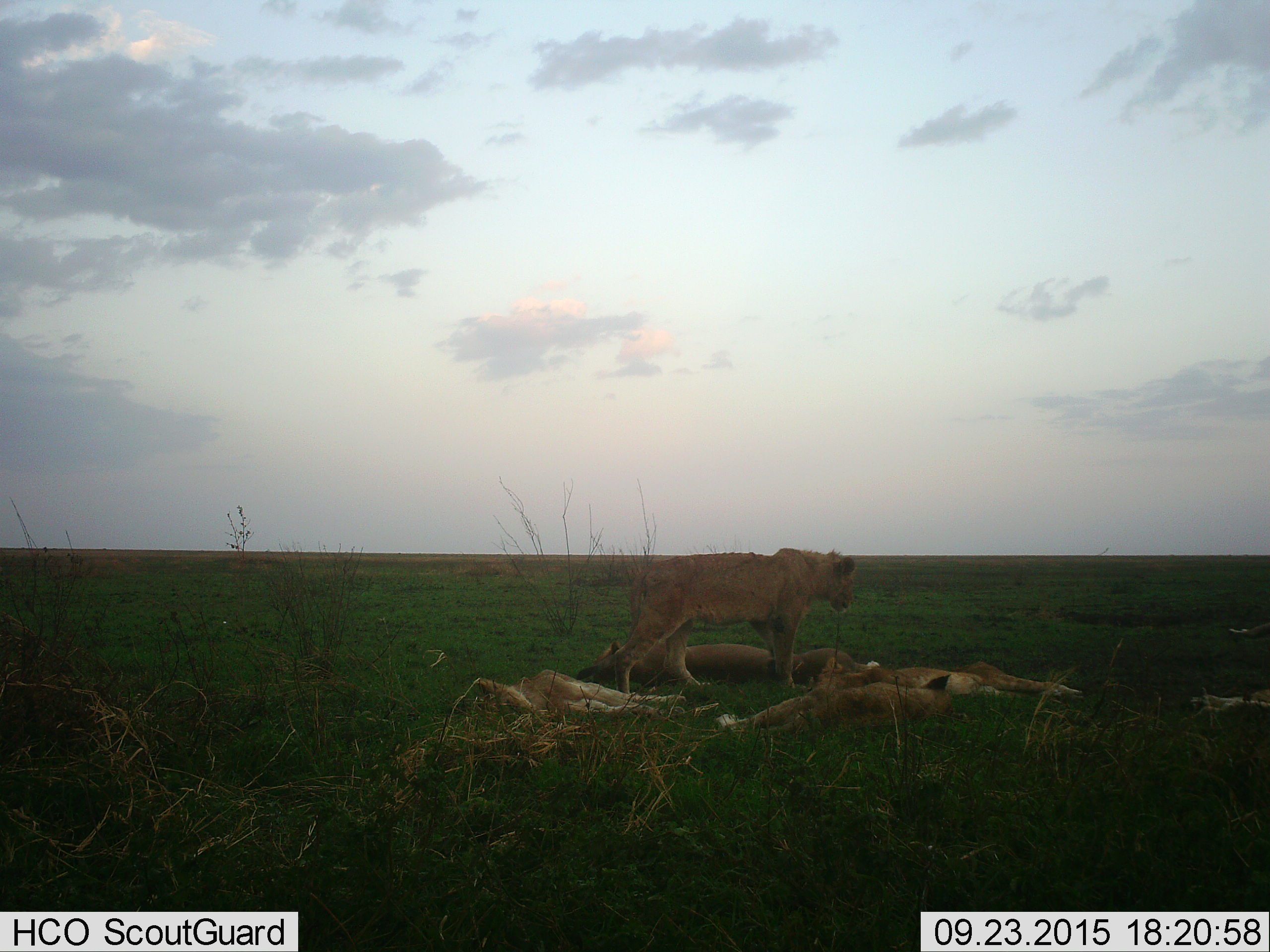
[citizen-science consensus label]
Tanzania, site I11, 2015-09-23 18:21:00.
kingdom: Animalia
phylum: Chordata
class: Mammalia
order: Carnivora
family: Felidae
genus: Panthera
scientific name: Panthera leo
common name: lion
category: lionfemale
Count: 5.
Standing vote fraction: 67%.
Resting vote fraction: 78%.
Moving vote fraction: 0%.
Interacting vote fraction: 0%.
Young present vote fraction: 22%.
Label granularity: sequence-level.